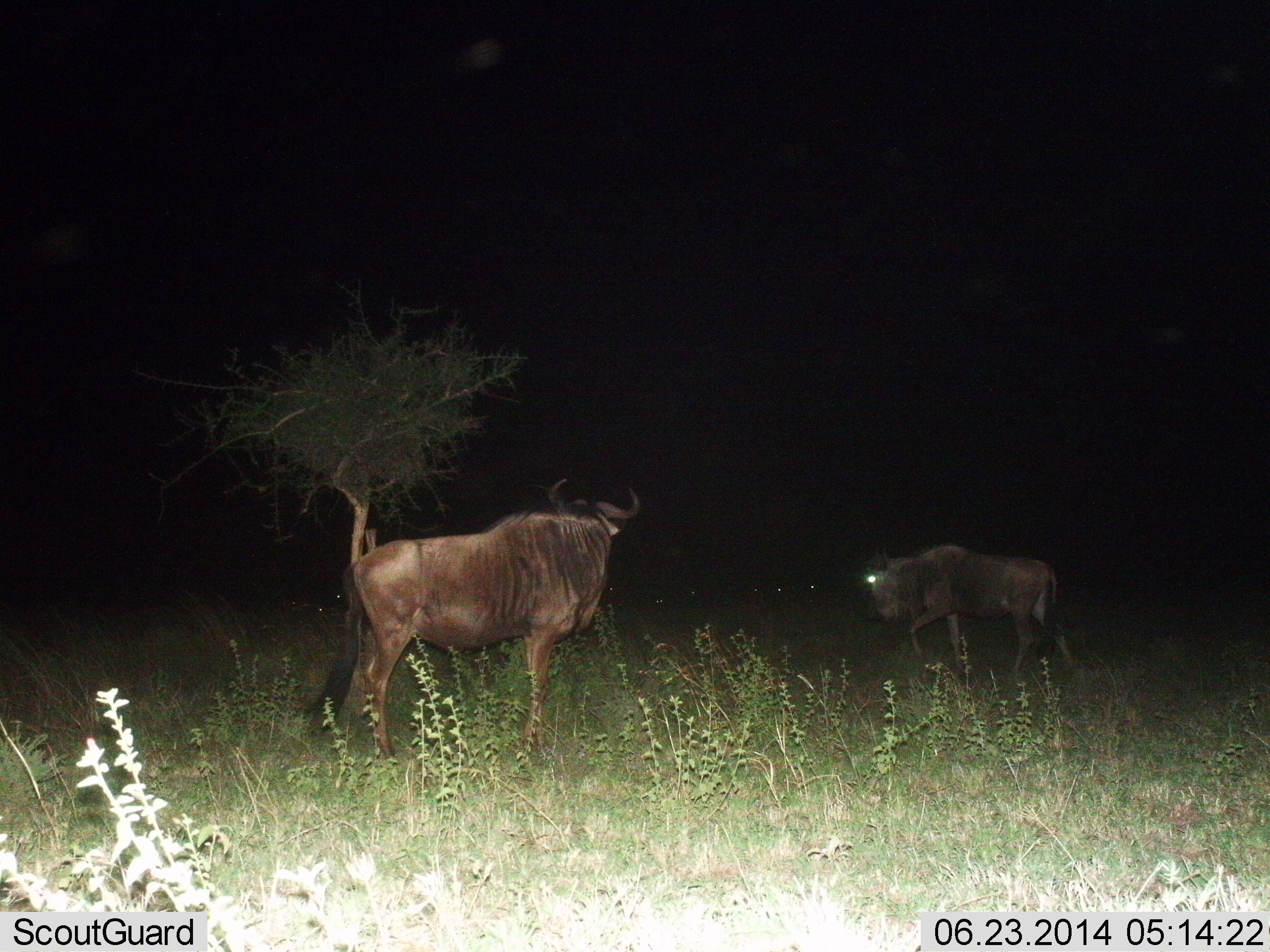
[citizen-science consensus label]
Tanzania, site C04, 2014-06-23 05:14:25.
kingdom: Animalia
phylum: Chordata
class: Mammalia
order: Artiodactyla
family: Bovidae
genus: Connochaetes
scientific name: Connochaetes taurinus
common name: blue wildebeest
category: wildebeest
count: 2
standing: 80%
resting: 0%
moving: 30%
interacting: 0%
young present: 0%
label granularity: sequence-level